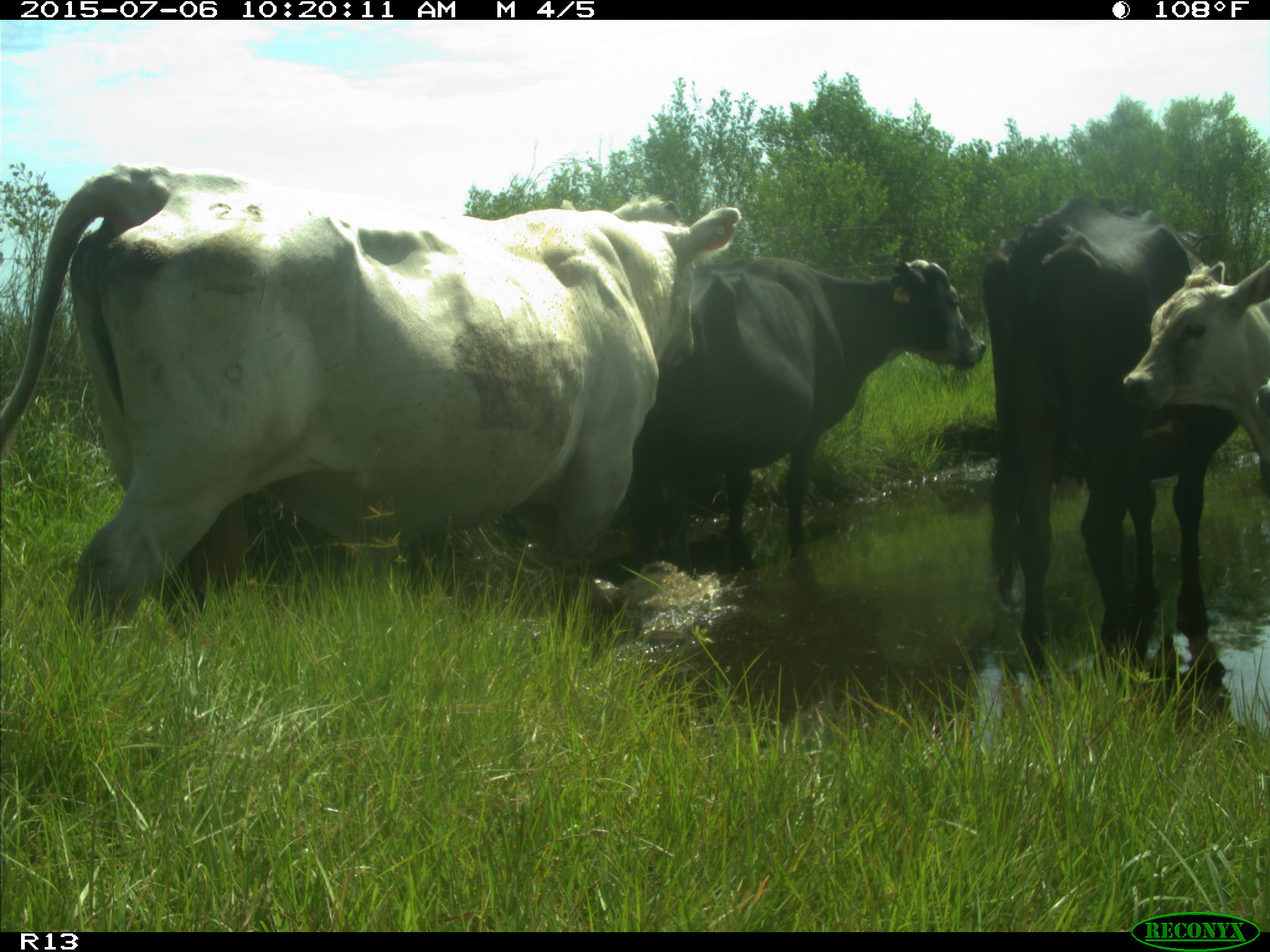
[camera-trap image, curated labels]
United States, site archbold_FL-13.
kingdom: Animalia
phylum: Chordata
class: Mammalia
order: Artiodactyla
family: Bovidae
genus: Bos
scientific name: Bos taurus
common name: domestic cow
Bos taurus (domestic cow).